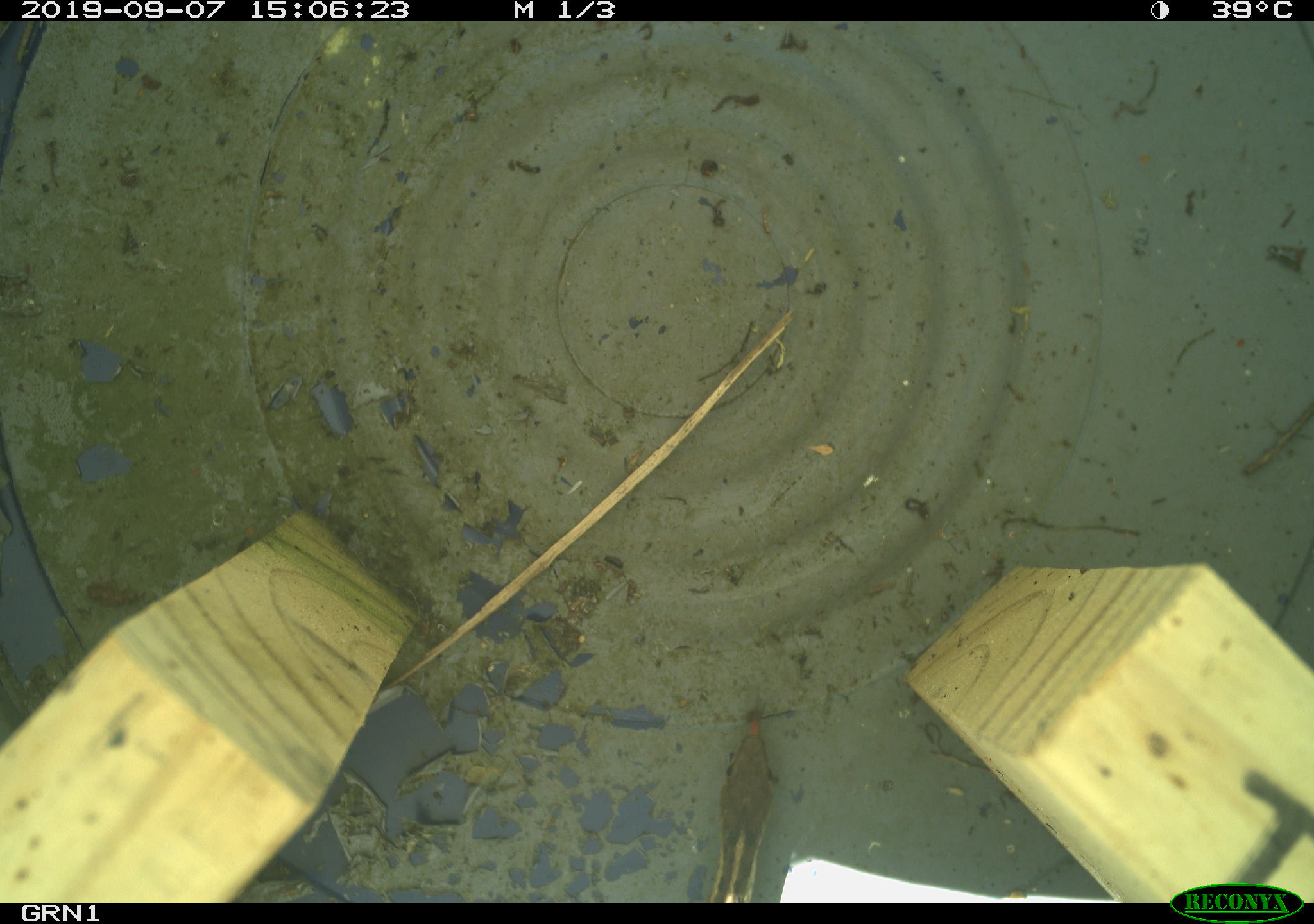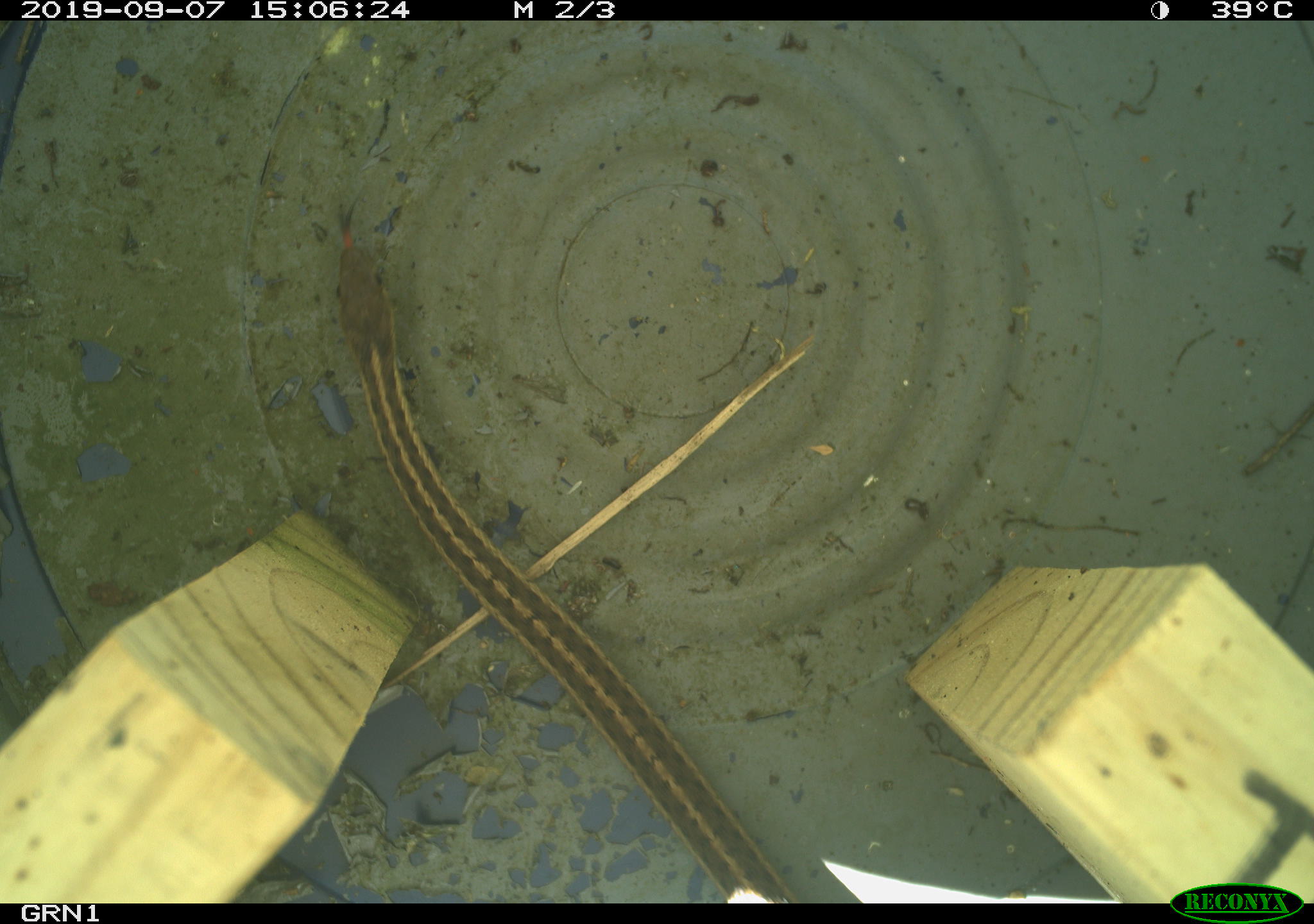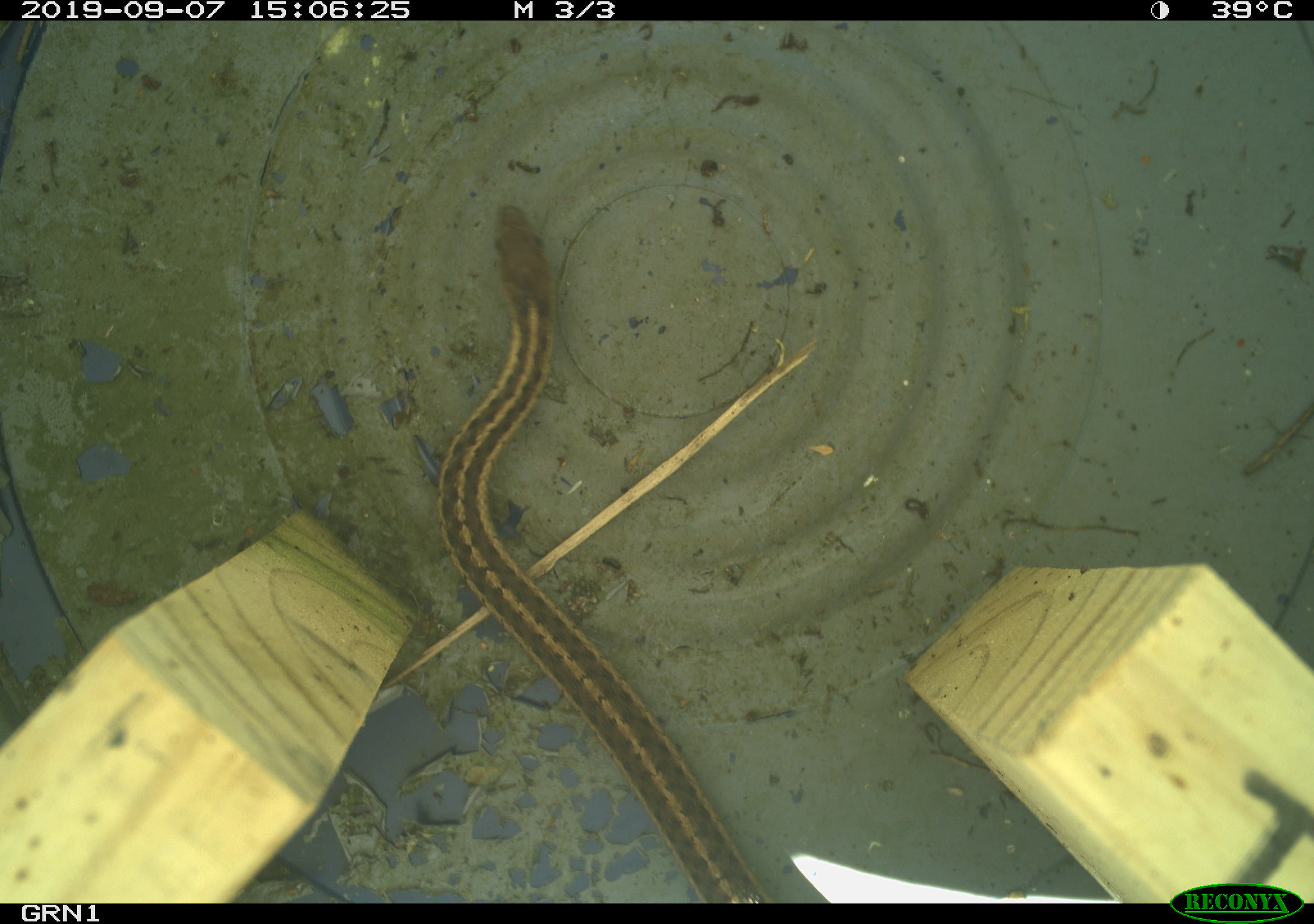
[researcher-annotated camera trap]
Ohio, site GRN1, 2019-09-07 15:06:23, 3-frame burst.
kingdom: Animalia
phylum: Chordata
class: Reptilia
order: Squamata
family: Colubridae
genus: Thamnophis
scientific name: Thamnophis sirtalis sirtalis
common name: eastern gartersnake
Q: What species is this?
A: Eastern gartersnake (Thamnophis sirtalis sirtalis).